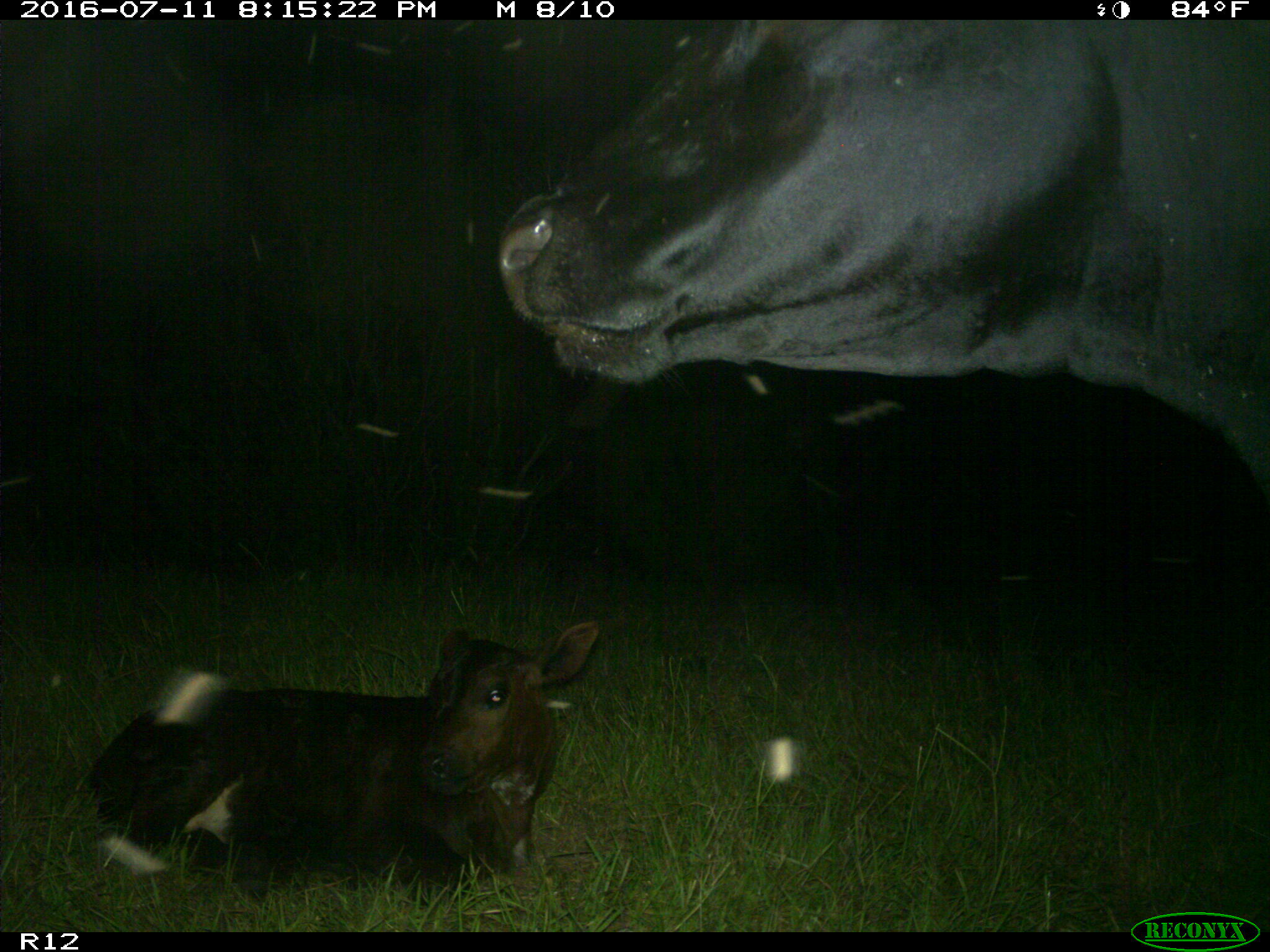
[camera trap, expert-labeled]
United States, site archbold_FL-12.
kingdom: Animalia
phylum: Chordata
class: Mammalia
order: Artiodactyla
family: Bovidae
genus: Bos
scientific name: Bos taurus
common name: domestic cow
Bos taurus (domestic cow).